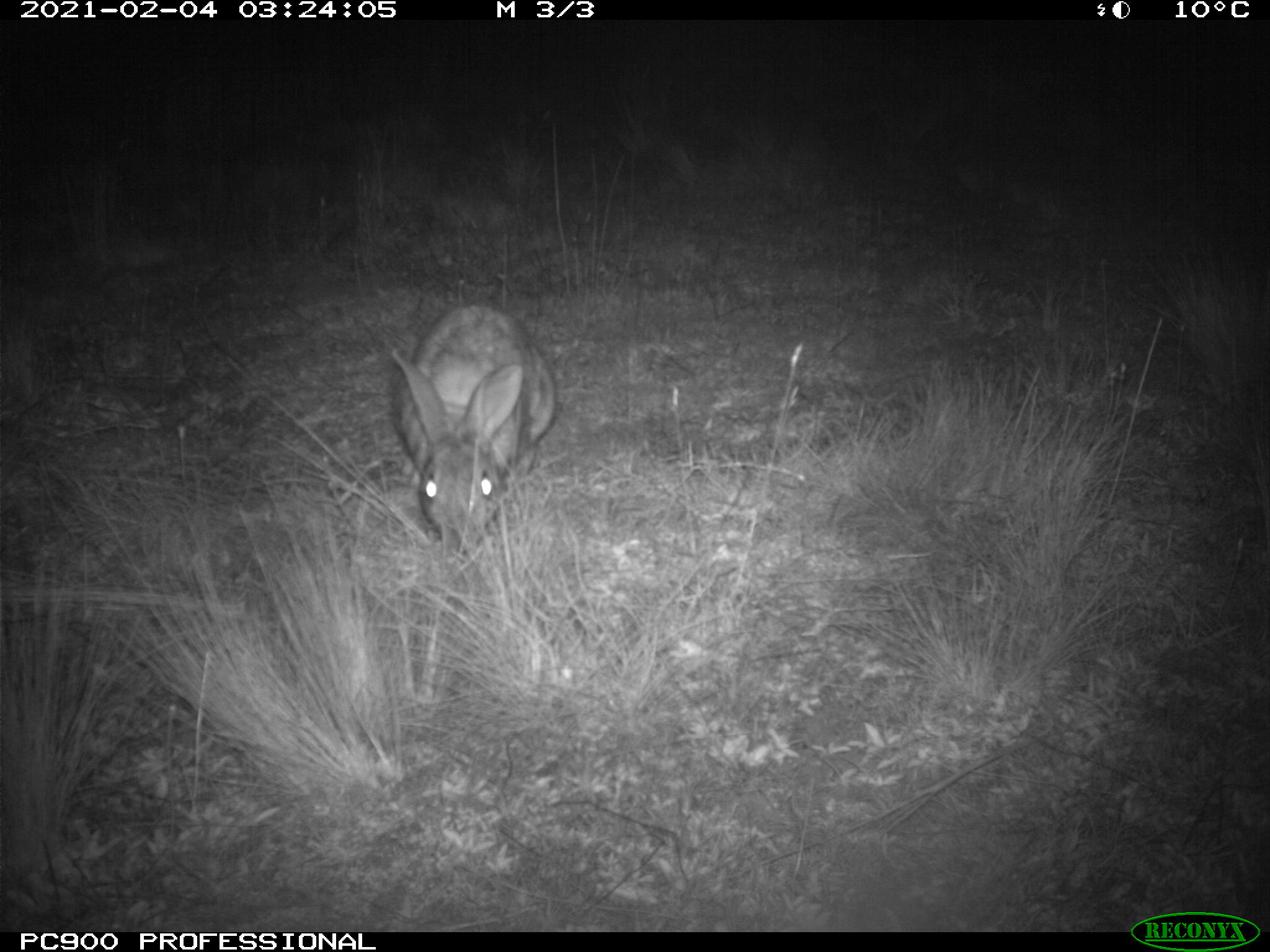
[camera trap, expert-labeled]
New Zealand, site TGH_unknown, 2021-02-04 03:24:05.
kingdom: Animalia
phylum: Chordata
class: Mammalia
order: Lagomorpha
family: Leporidae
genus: Oryctolagus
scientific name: Oryctolagus cuniculus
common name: european rabbit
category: rabbit